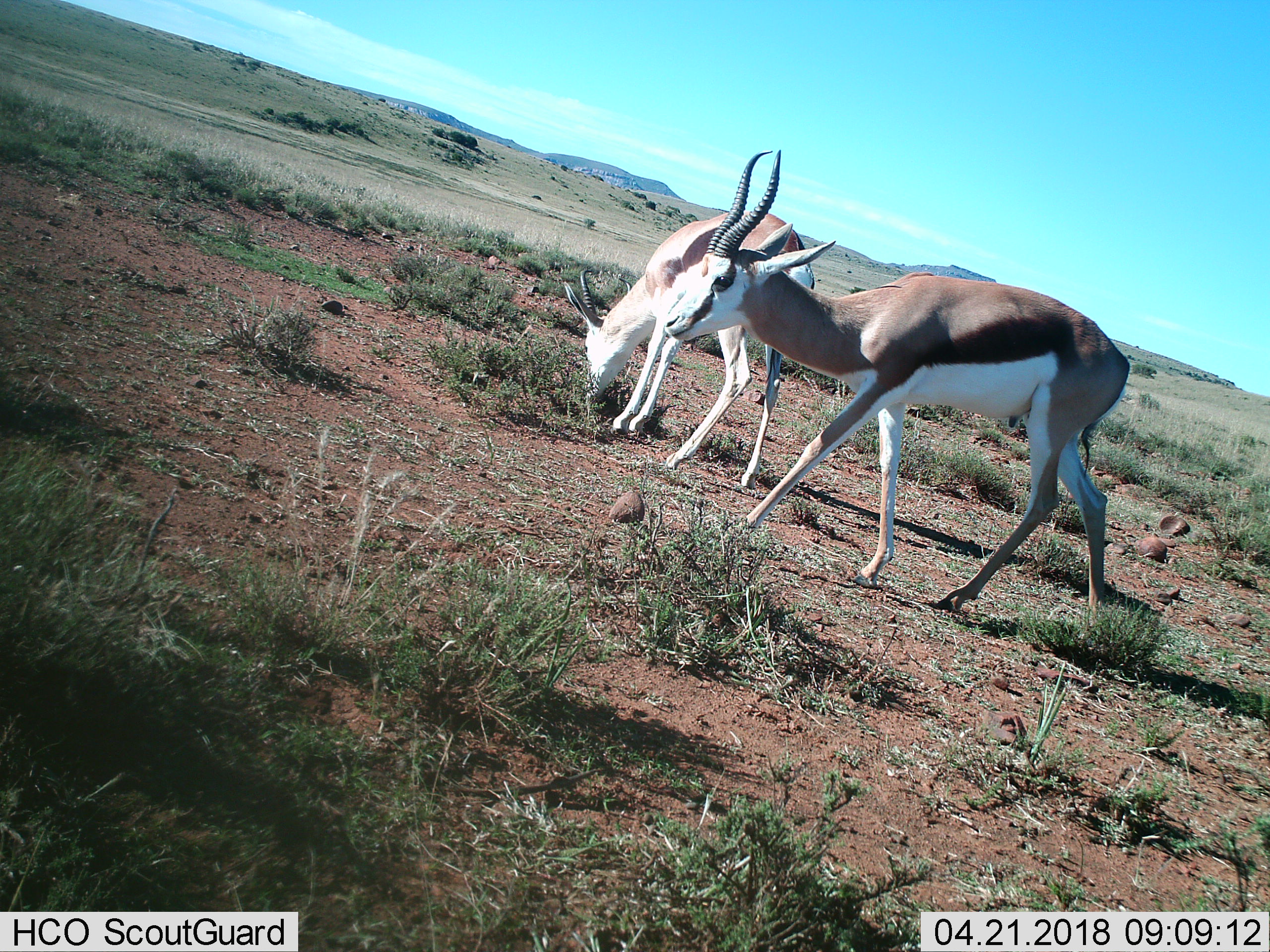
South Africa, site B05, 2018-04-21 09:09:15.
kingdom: Animalia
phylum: Chordata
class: Mammalia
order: Artiodactyla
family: Bovidae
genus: Antidorcas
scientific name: Antidorcas marsupialis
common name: springbok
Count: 2.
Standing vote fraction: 56%.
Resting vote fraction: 0%.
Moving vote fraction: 33%.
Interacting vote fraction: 0%.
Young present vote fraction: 0%.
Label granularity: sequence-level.